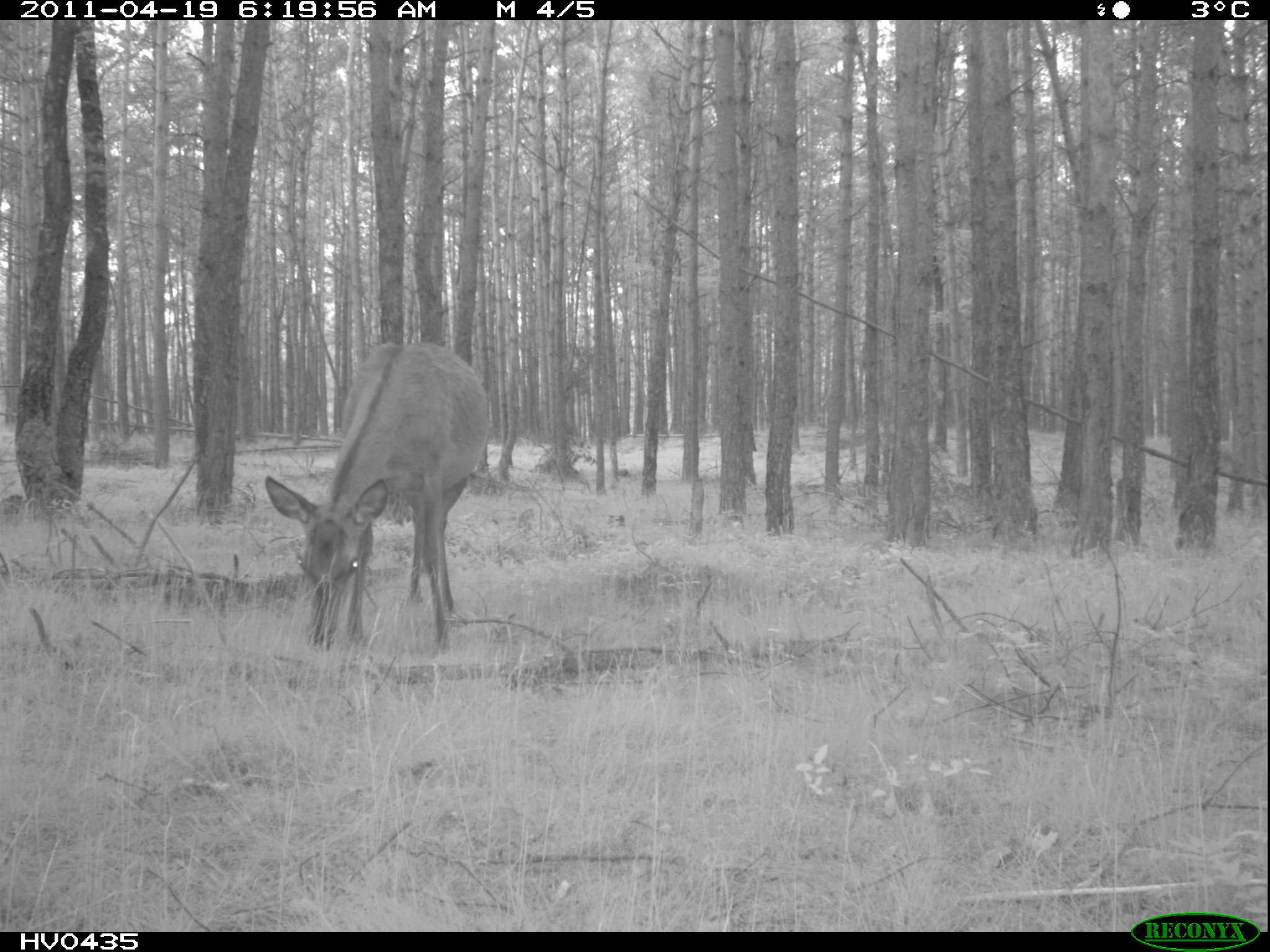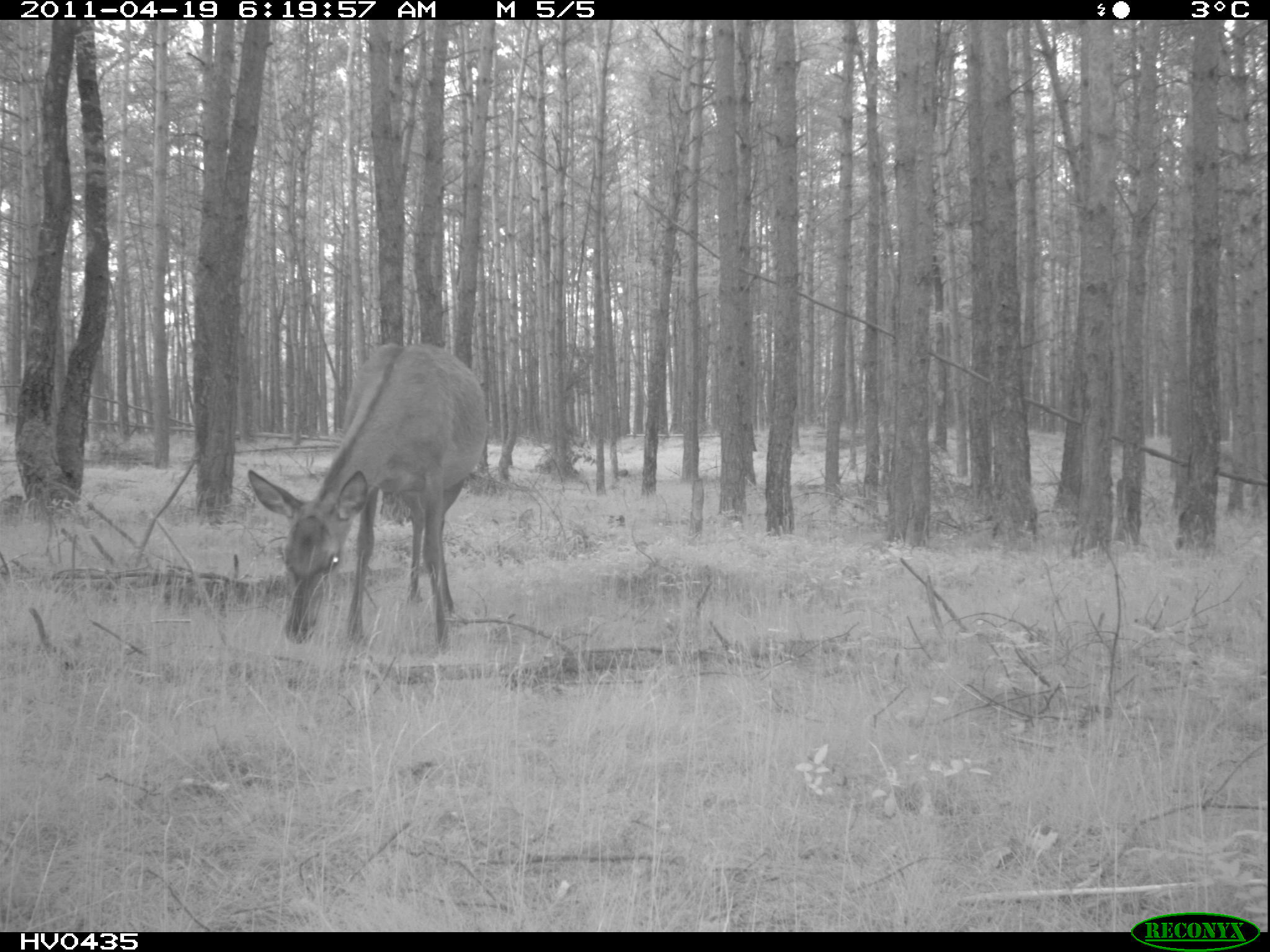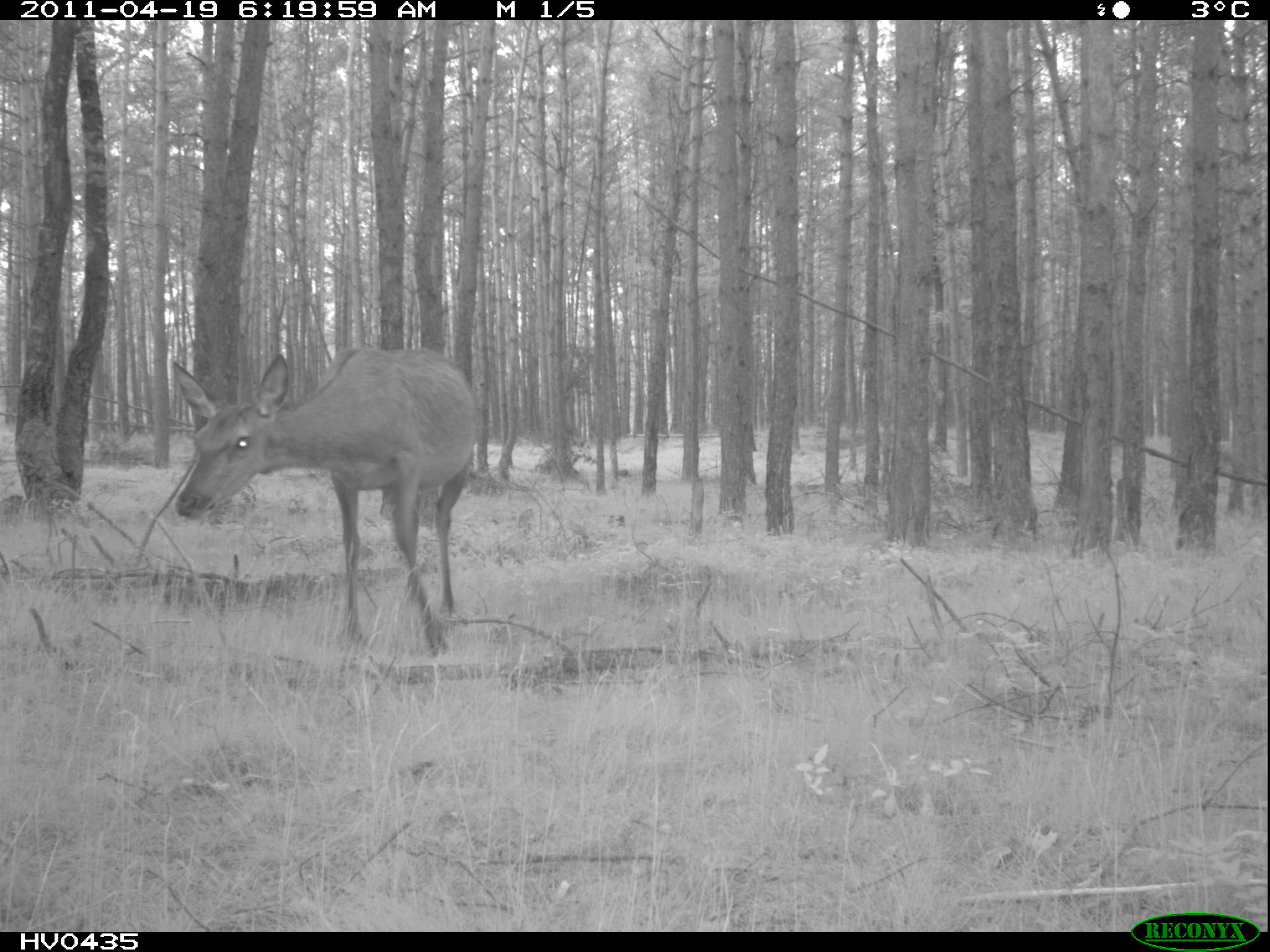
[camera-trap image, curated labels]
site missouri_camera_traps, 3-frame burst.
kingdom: Animalia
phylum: Chordata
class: Mammalia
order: Artiodactyla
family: Cervidae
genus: Cervus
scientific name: Cervus elaphus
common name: red deer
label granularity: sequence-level